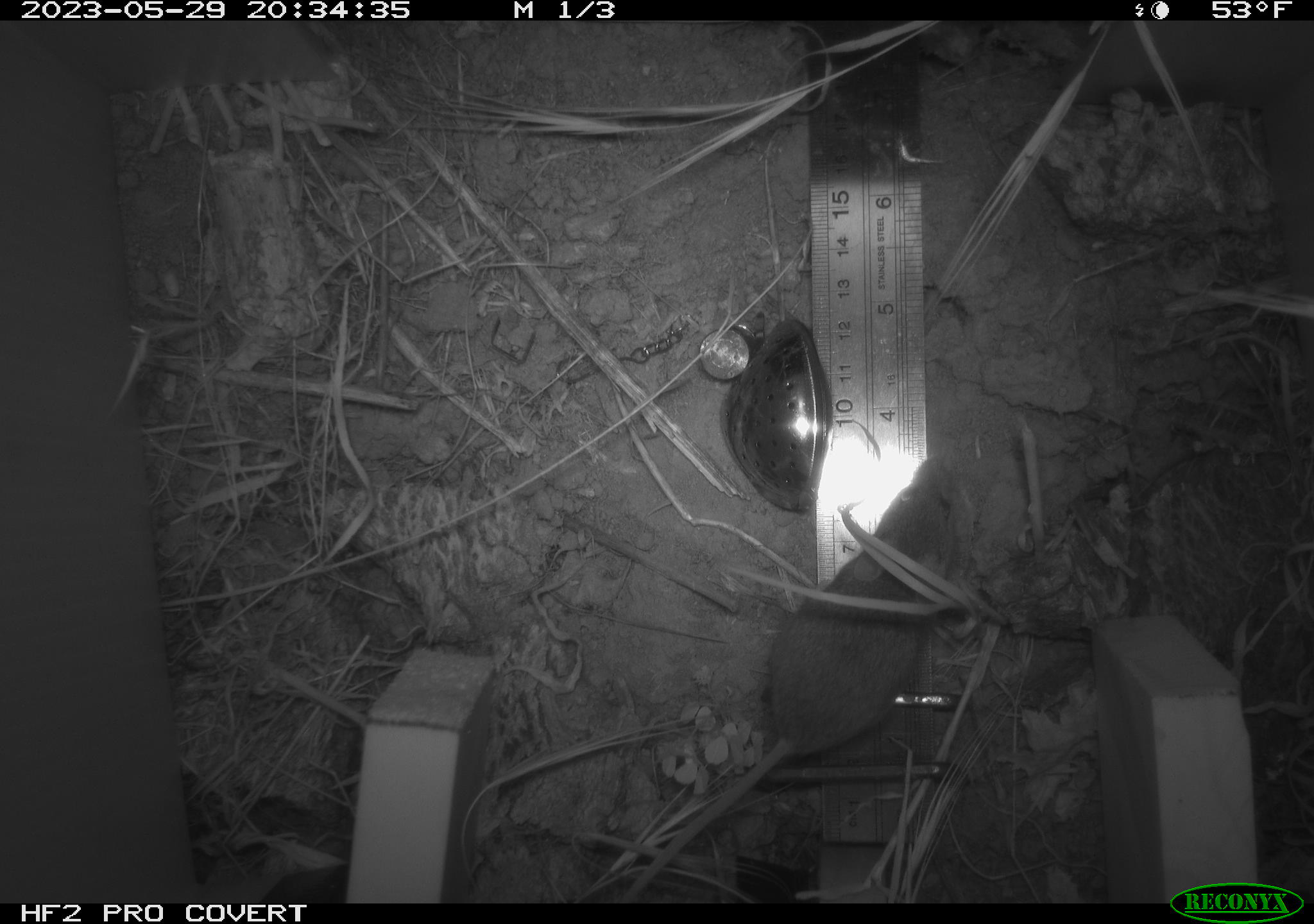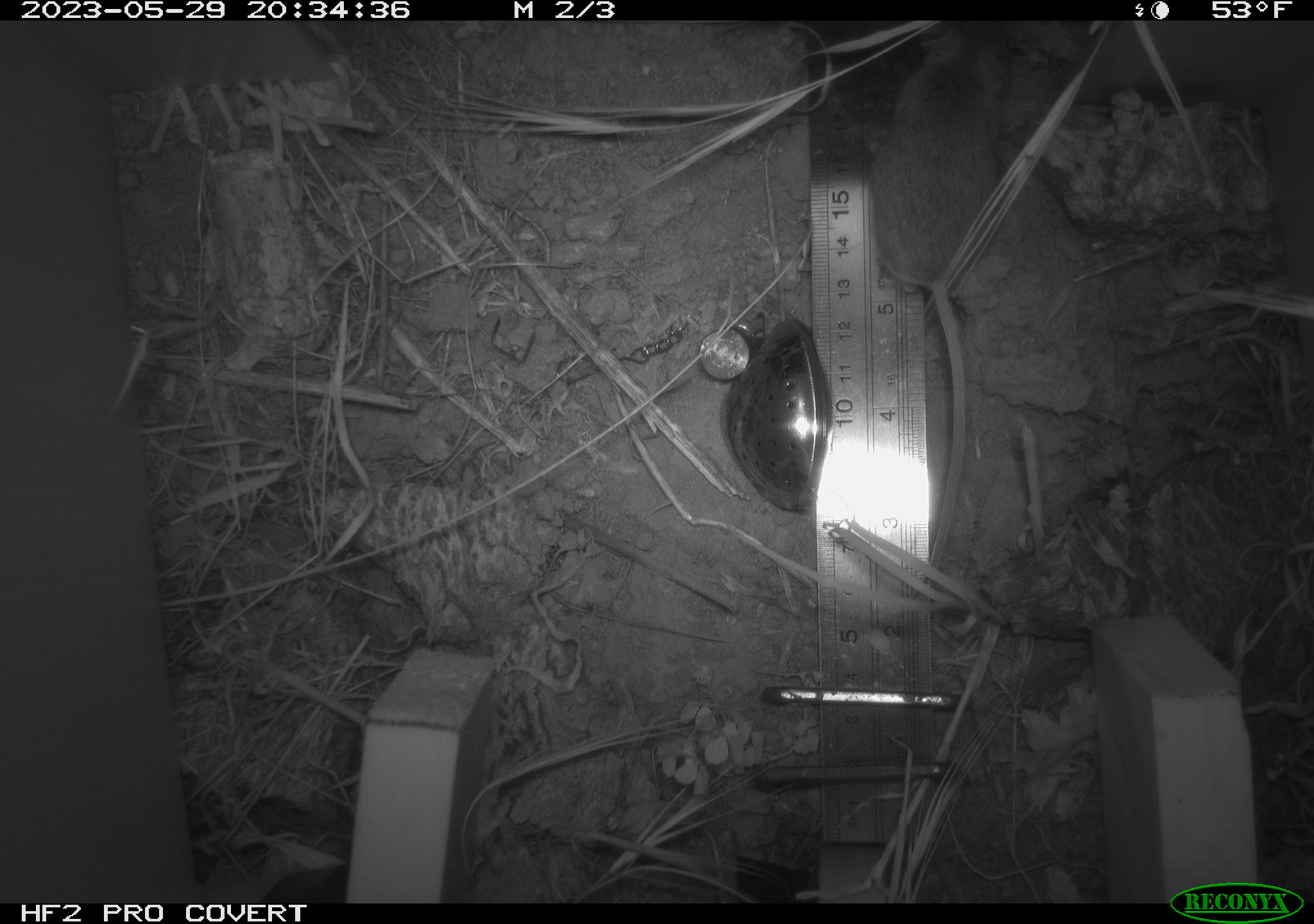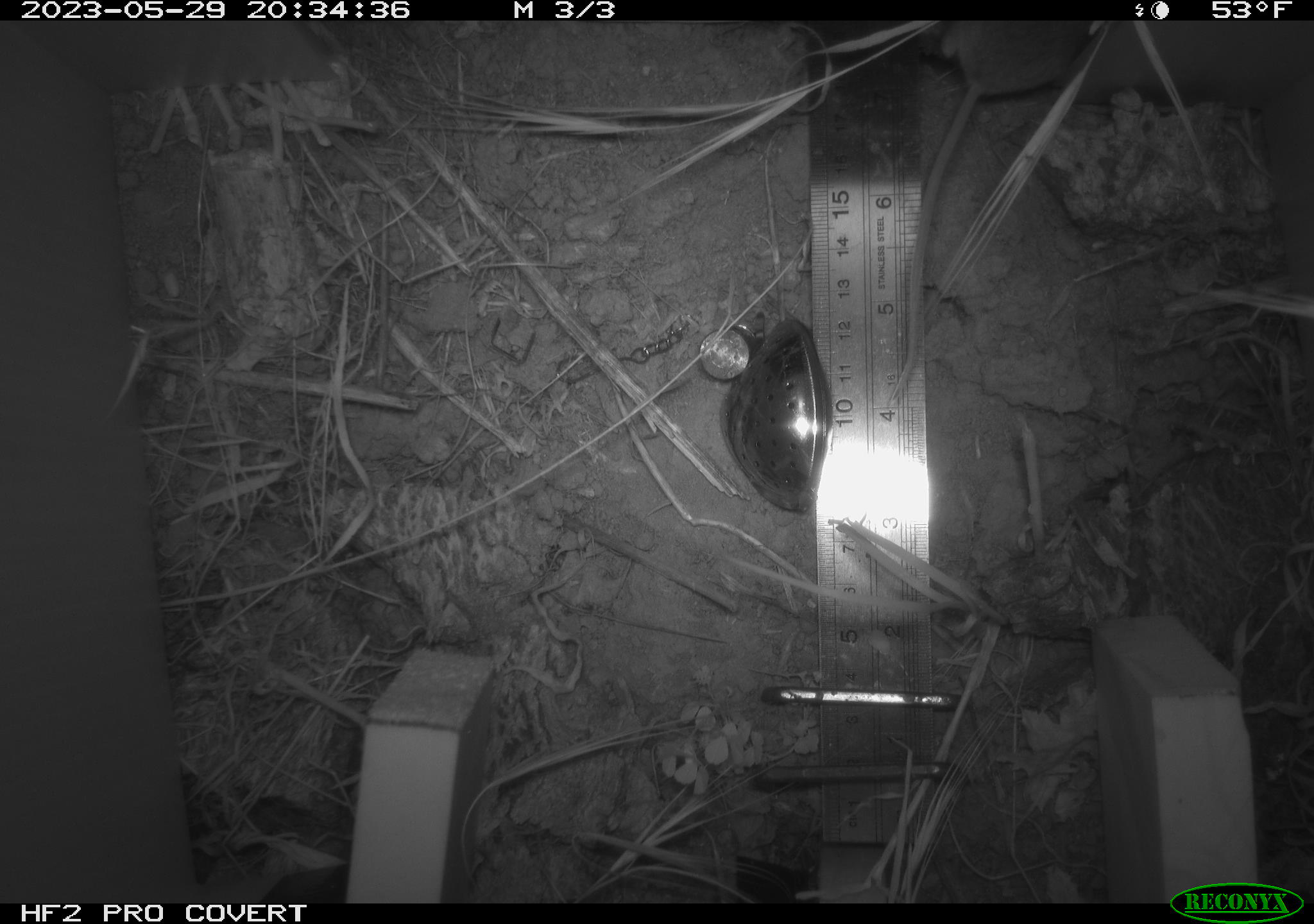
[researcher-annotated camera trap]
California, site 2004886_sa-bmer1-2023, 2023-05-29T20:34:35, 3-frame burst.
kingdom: Animalia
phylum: Chordata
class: Mammalia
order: Rodentia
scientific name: Rodentia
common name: mouse species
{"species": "mouse species (Rodentia)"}